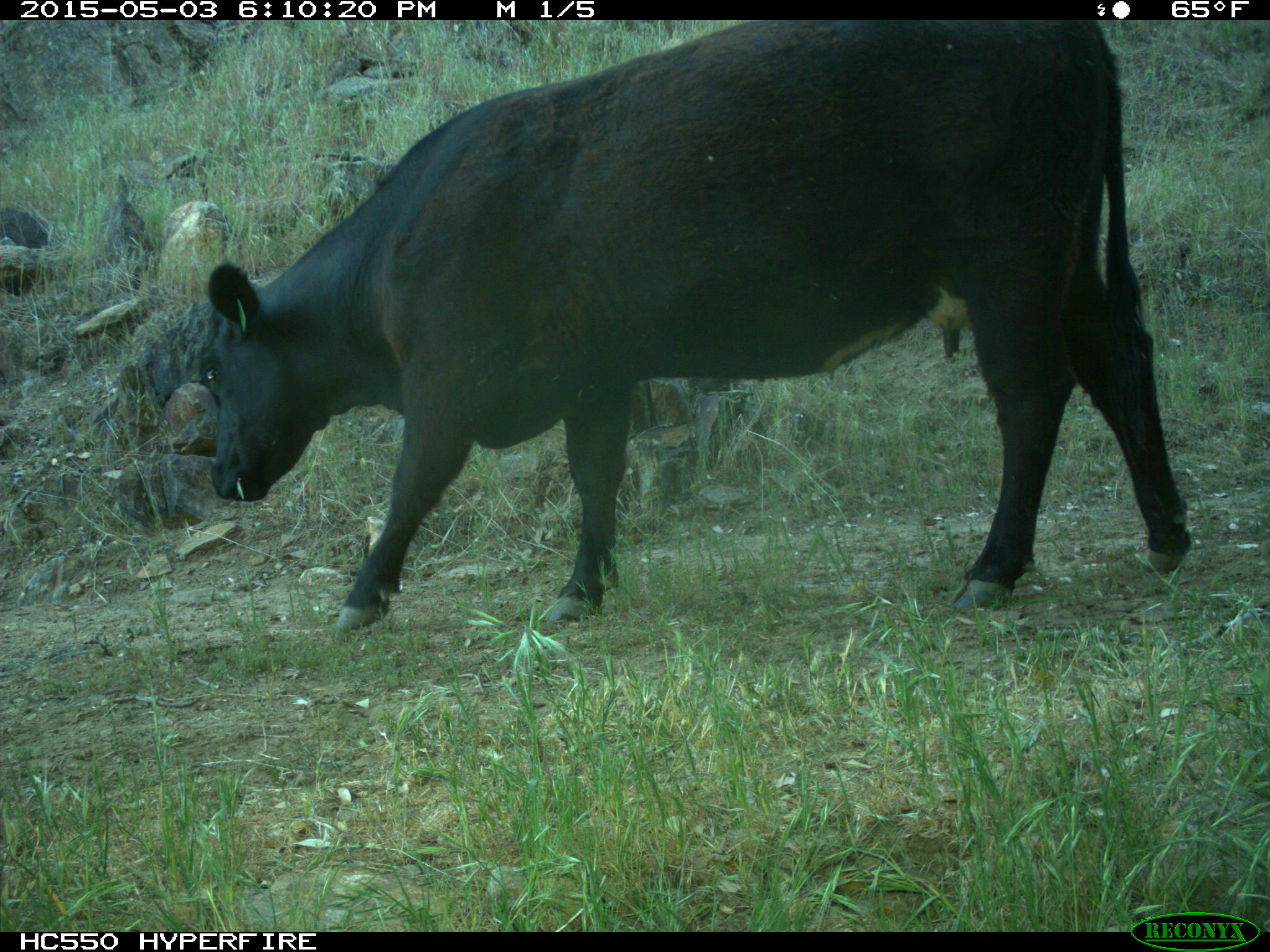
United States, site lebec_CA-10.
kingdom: Animalia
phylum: Chordata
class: Mammalia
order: Artiodactyla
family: Bovidae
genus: Bos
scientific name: Bos taurus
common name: domestic cow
Bos taurus (domestic cow).